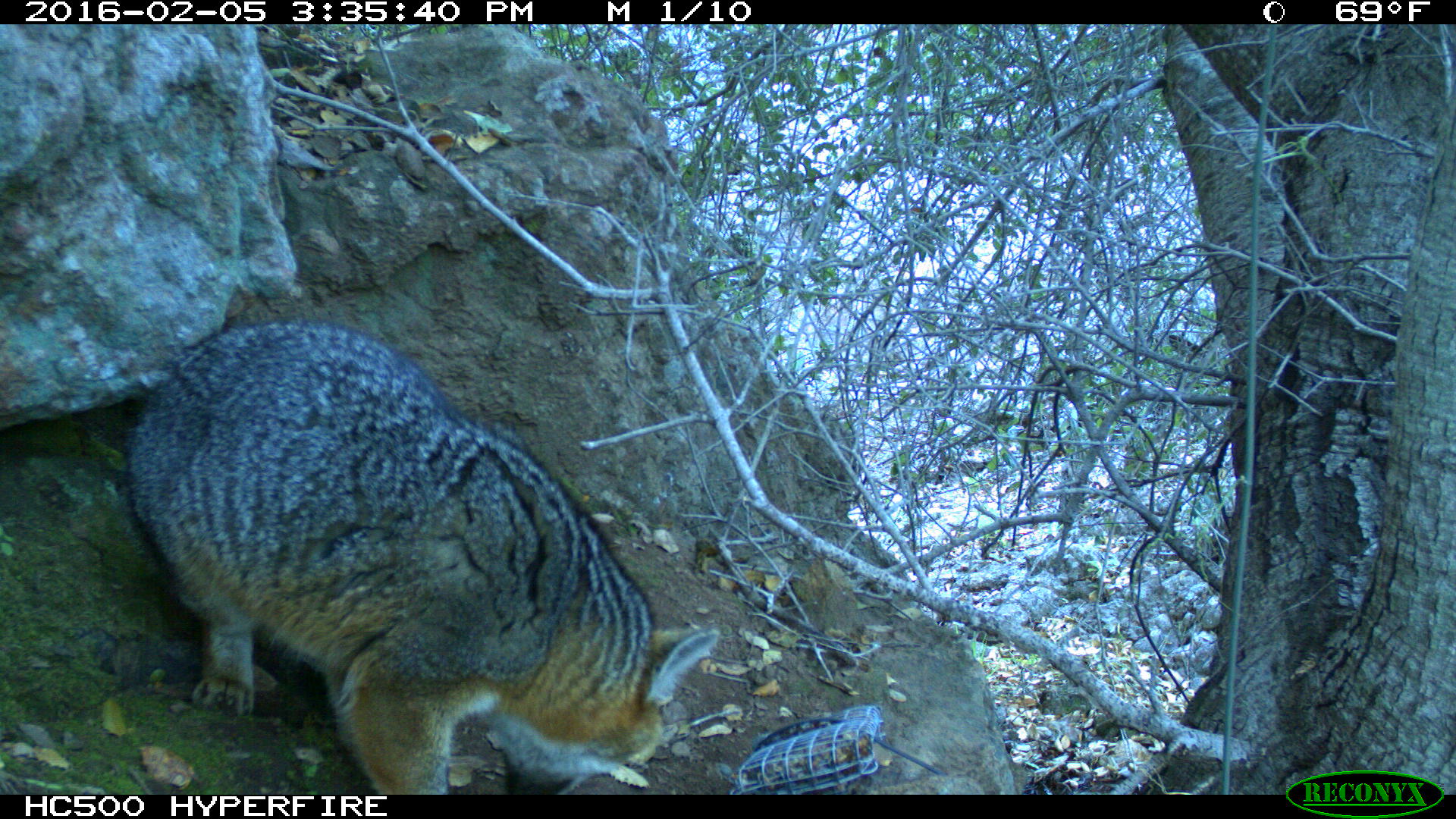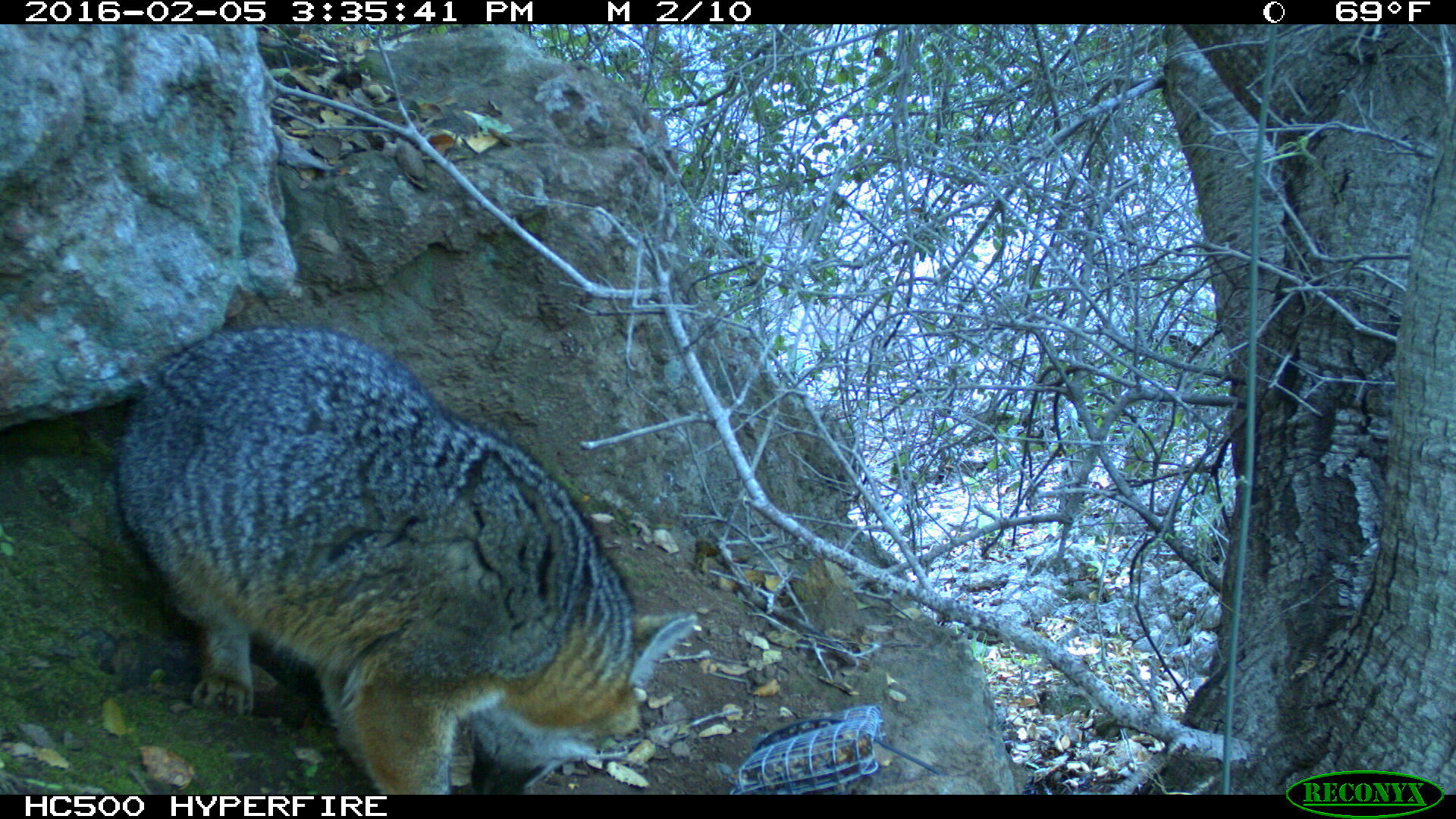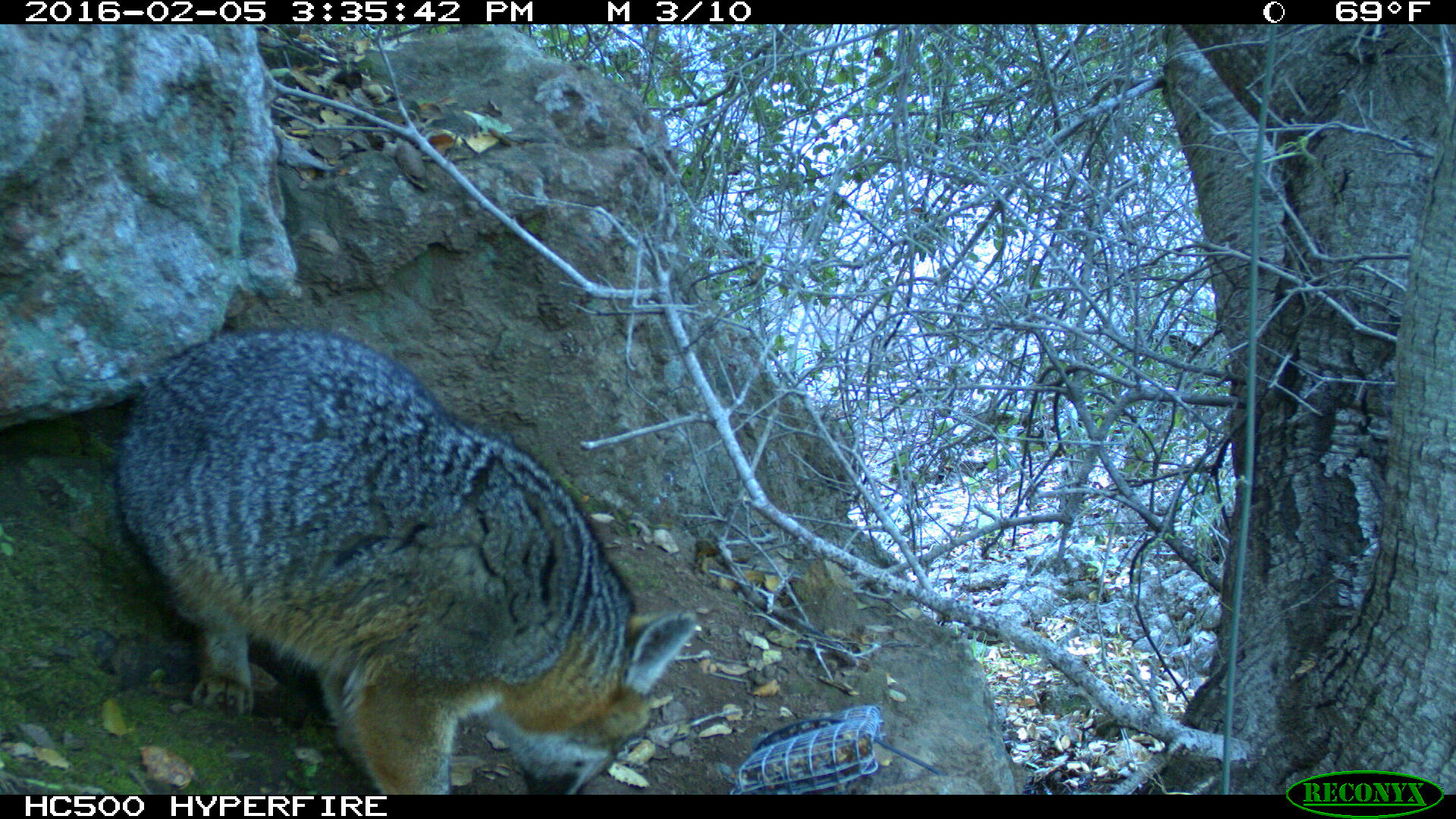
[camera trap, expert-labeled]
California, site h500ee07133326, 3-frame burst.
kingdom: Animalia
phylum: Chordata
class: Mammalia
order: Carnivora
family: Canidae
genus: Urocyon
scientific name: Urocyon littoralis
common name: island fox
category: fox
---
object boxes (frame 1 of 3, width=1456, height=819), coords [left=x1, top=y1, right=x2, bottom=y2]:
fox: [left=123, top=315, right=721, bottom=792]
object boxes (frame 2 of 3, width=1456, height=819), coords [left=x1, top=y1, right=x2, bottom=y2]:
fox: [left=113, top=322, right=695, bottom=795]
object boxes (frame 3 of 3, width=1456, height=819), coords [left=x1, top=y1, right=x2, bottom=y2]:
fox: [left=107, top=327, right=697, bottom=792]